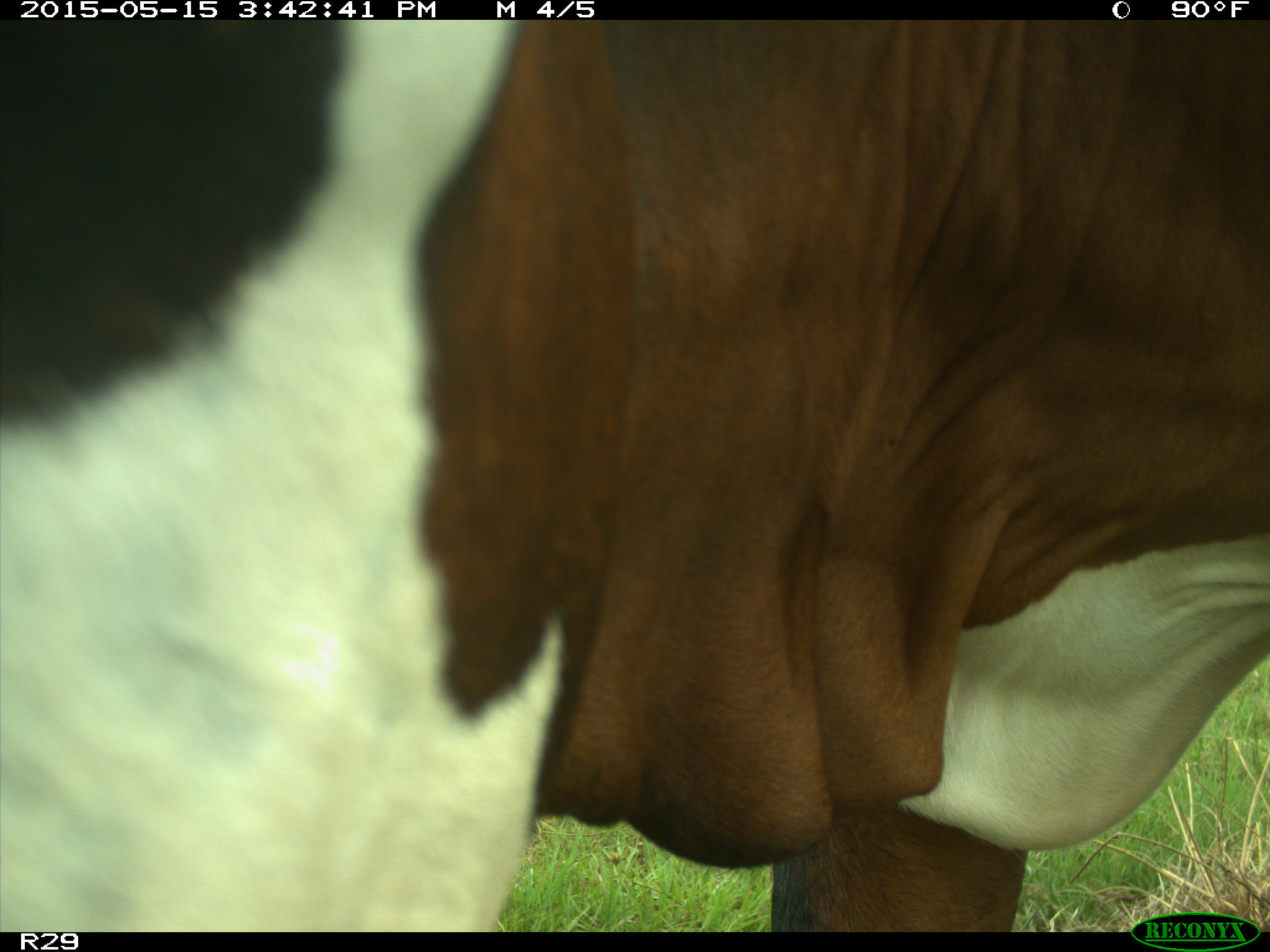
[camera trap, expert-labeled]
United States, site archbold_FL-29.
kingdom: Animalia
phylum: Chordata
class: Mammalia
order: Artiodactyla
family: Bovidae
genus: Bos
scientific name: Bos taurus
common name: domestic cow